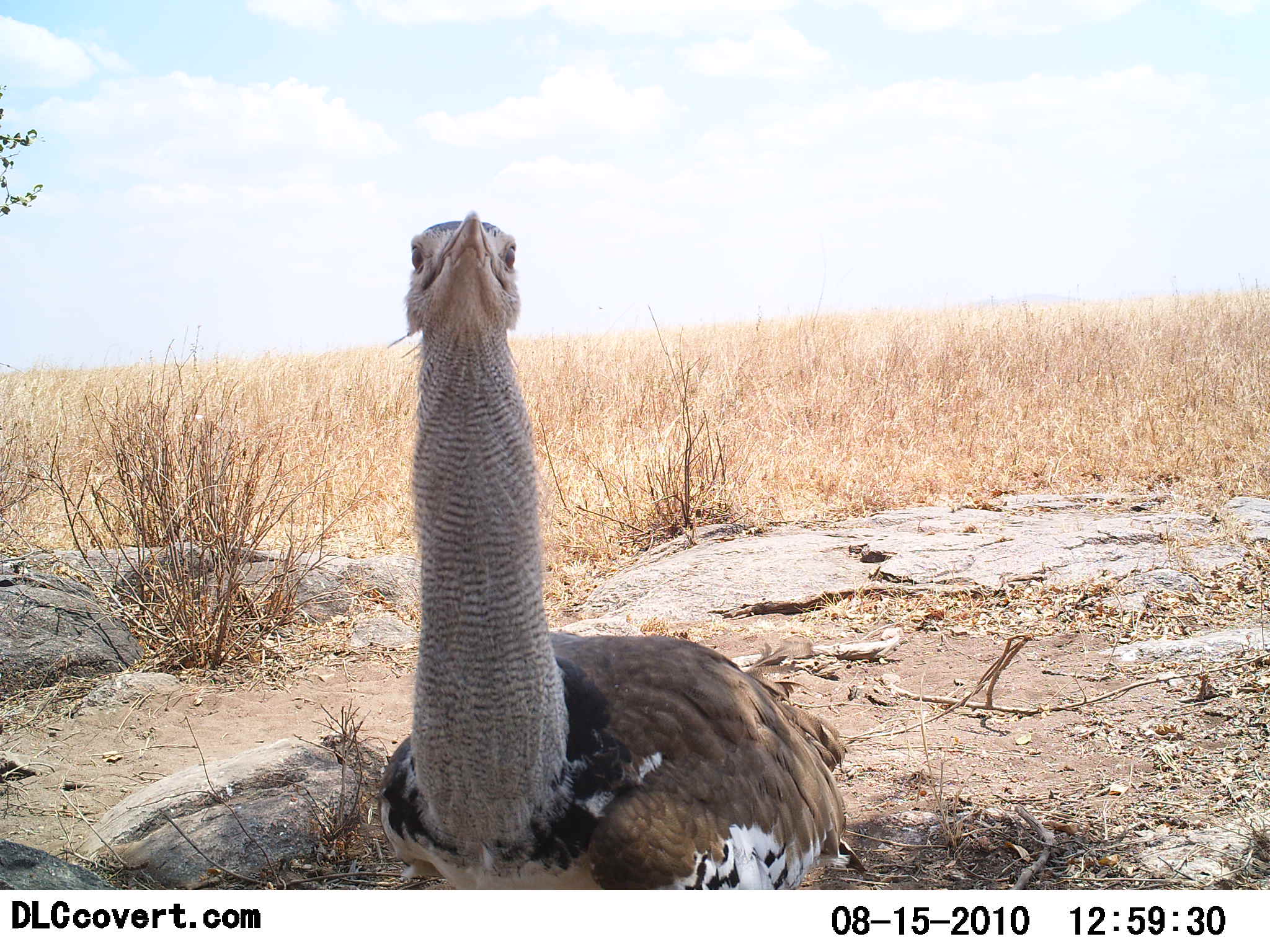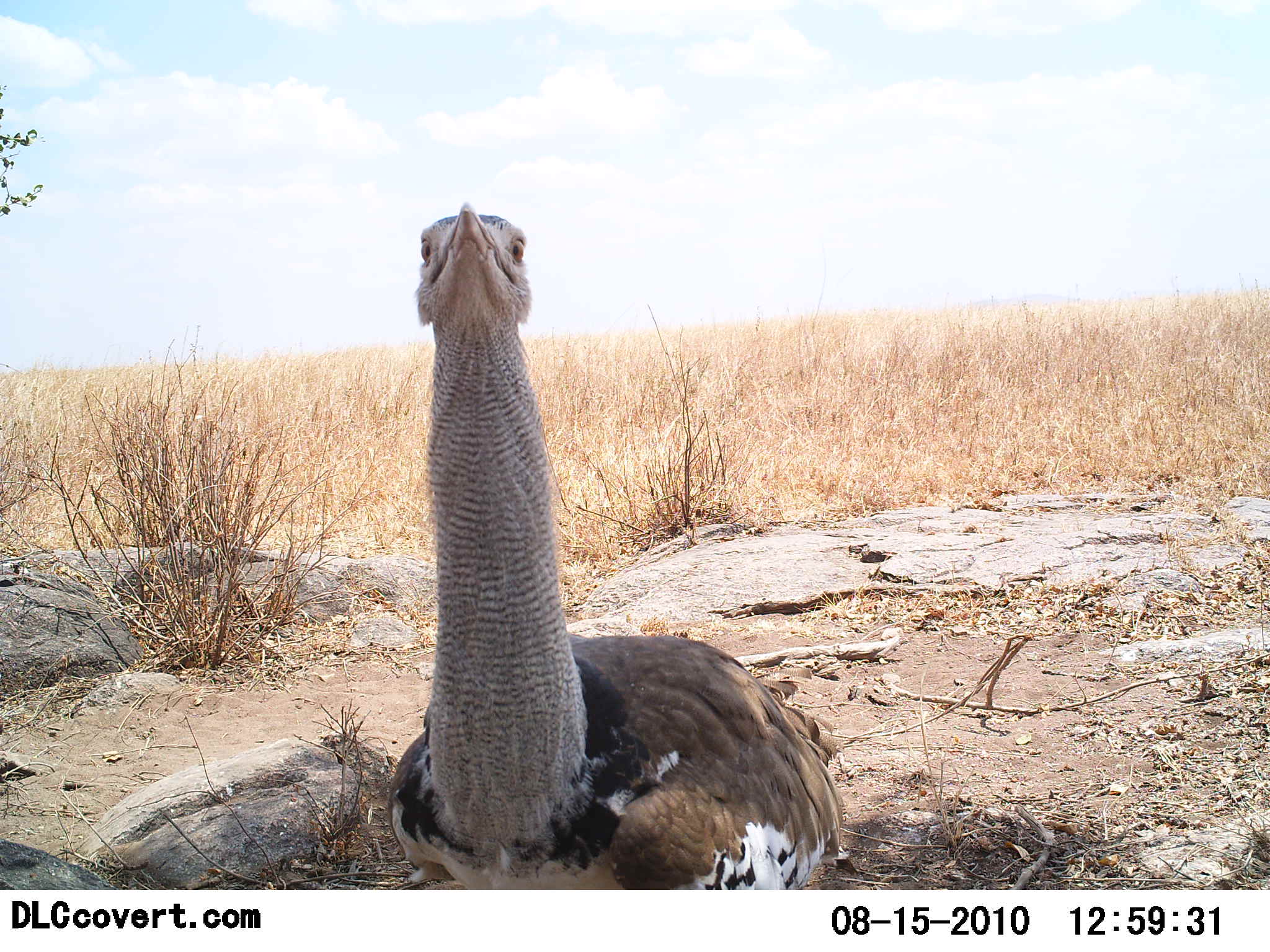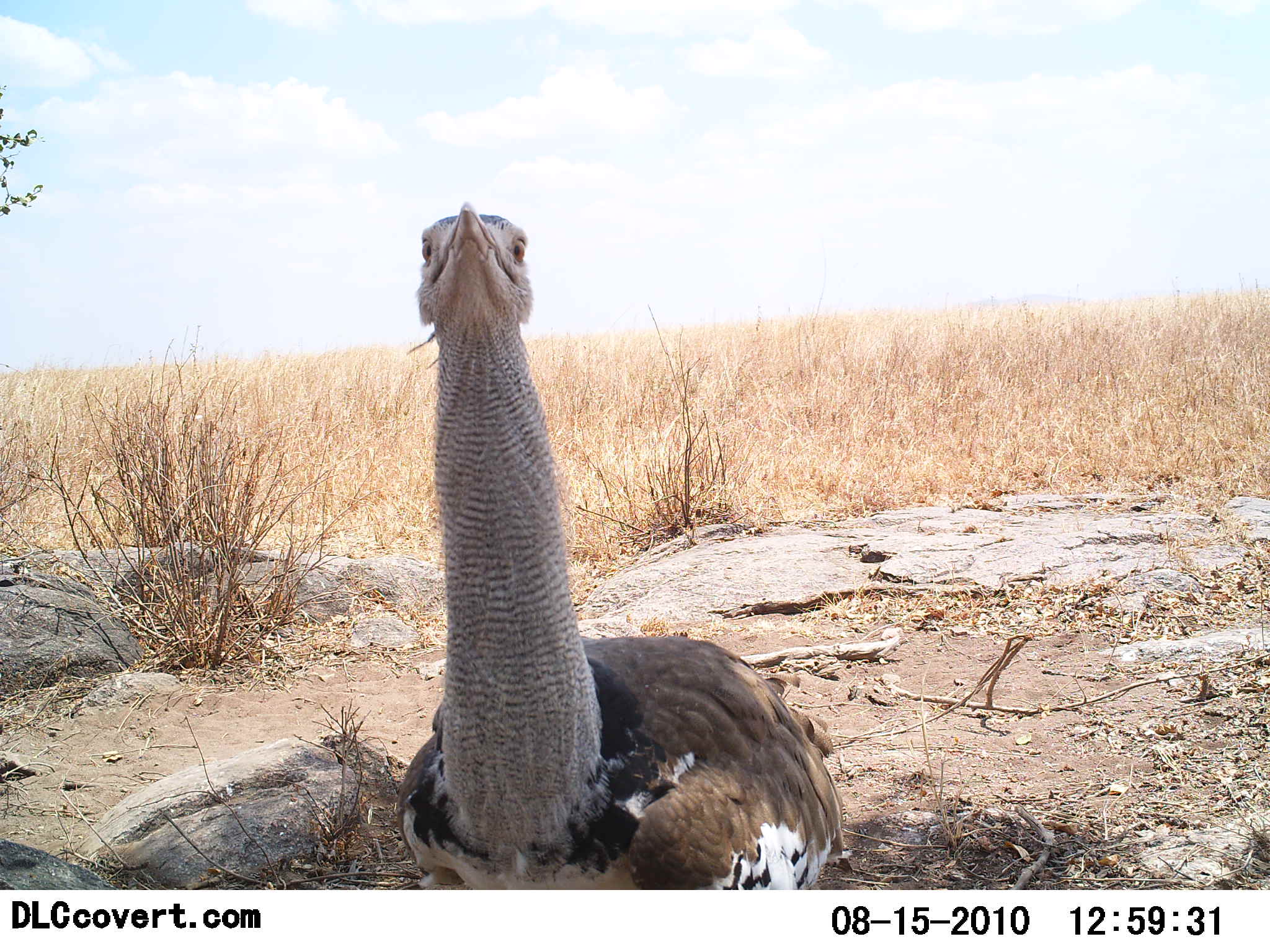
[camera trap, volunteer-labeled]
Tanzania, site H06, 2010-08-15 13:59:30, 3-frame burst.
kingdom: Animalia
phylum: Chordata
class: Aves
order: Otidiformes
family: Otididae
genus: Ardeotis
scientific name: Ardeotis kori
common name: kori bustard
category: koribustard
Koribustard (kori bustard) (Ardeotis kori), count 1. Behavior (volunteer vote fractions): standing 71%, resting 21%, moving 0%, interacting 7%. Young present (vote fraction): 0%. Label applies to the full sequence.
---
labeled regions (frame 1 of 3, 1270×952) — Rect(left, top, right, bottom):
animal: Rect(376, 212, 848, 891)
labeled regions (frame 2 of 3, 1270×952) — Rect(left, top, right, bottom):
animal: Rect(386, 204, 846, 892)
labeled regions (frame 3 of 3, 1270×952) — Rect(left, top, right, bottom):
animal: Rect(394, 198, 848, 892)